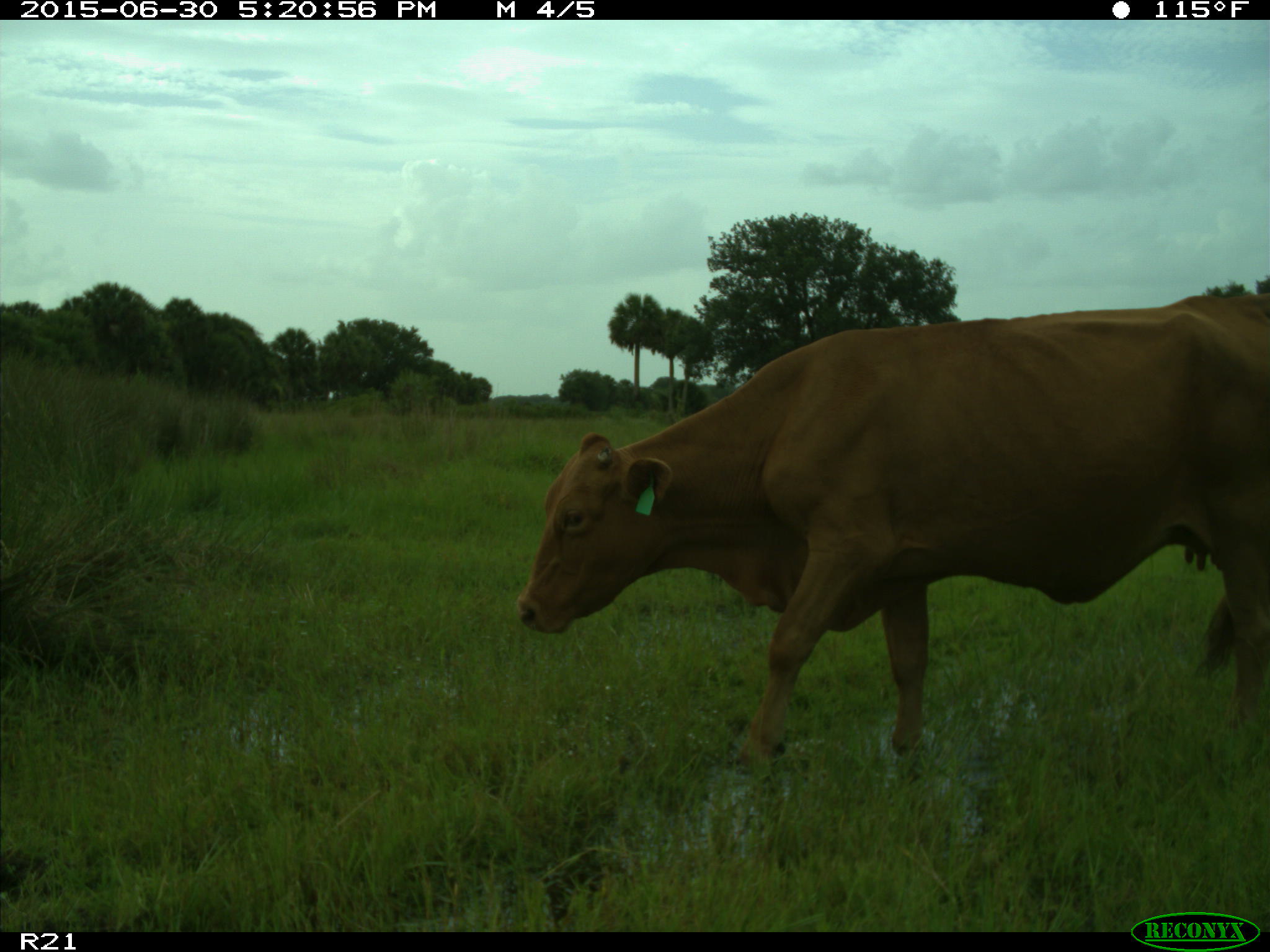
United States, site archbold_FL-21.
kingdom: Animalia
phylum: Chordata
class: Mammalia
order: Artiodactyla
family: Bovidae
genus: Bos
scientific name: Bos taurus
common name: domestic cow